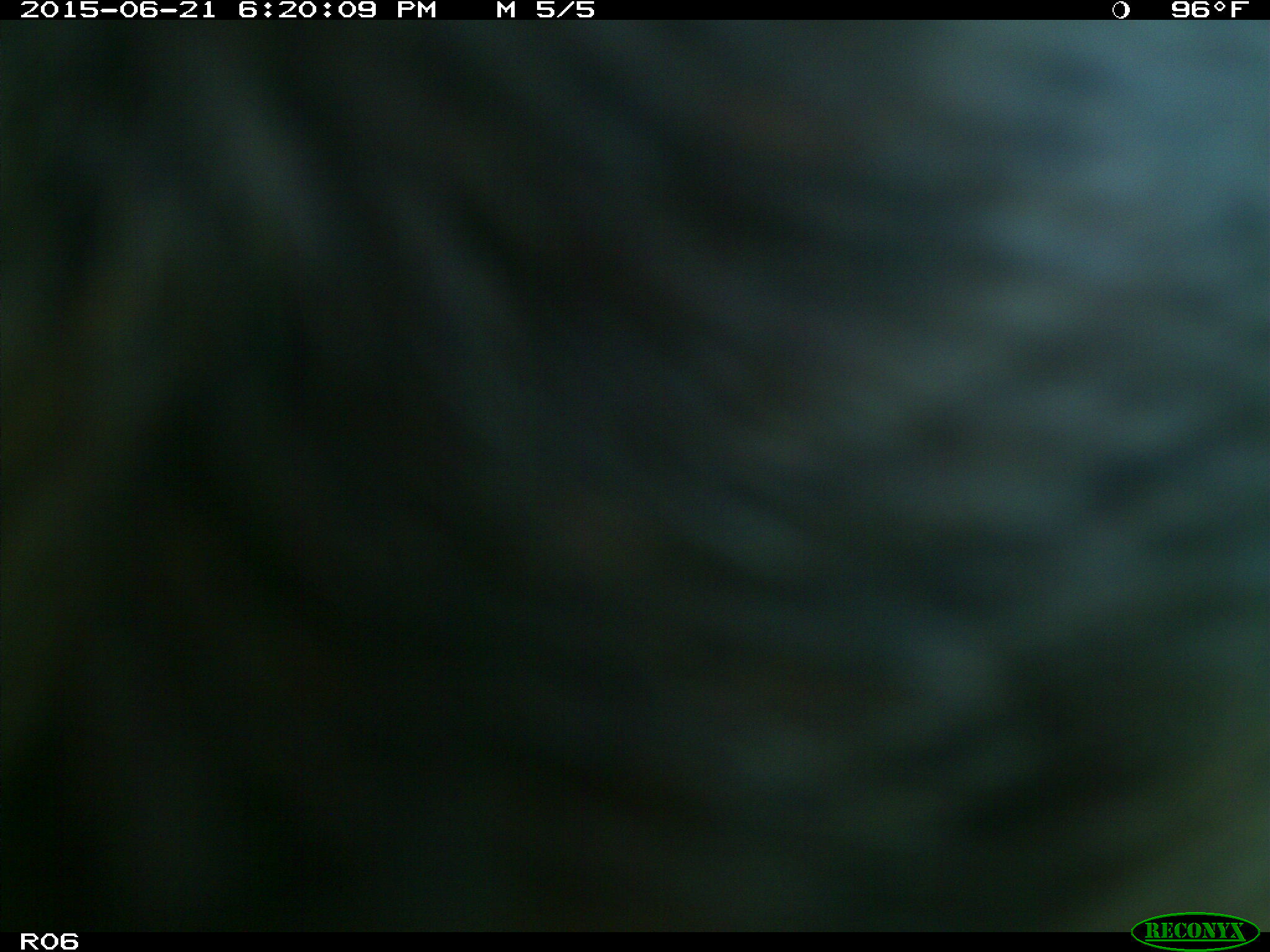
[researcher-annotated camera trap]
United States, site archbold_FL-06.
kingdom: Animalia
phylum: Chordata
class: Mammalia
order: Artiodactyla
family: Bovidae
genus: Bos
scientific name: Bos taurus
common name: domestic cow